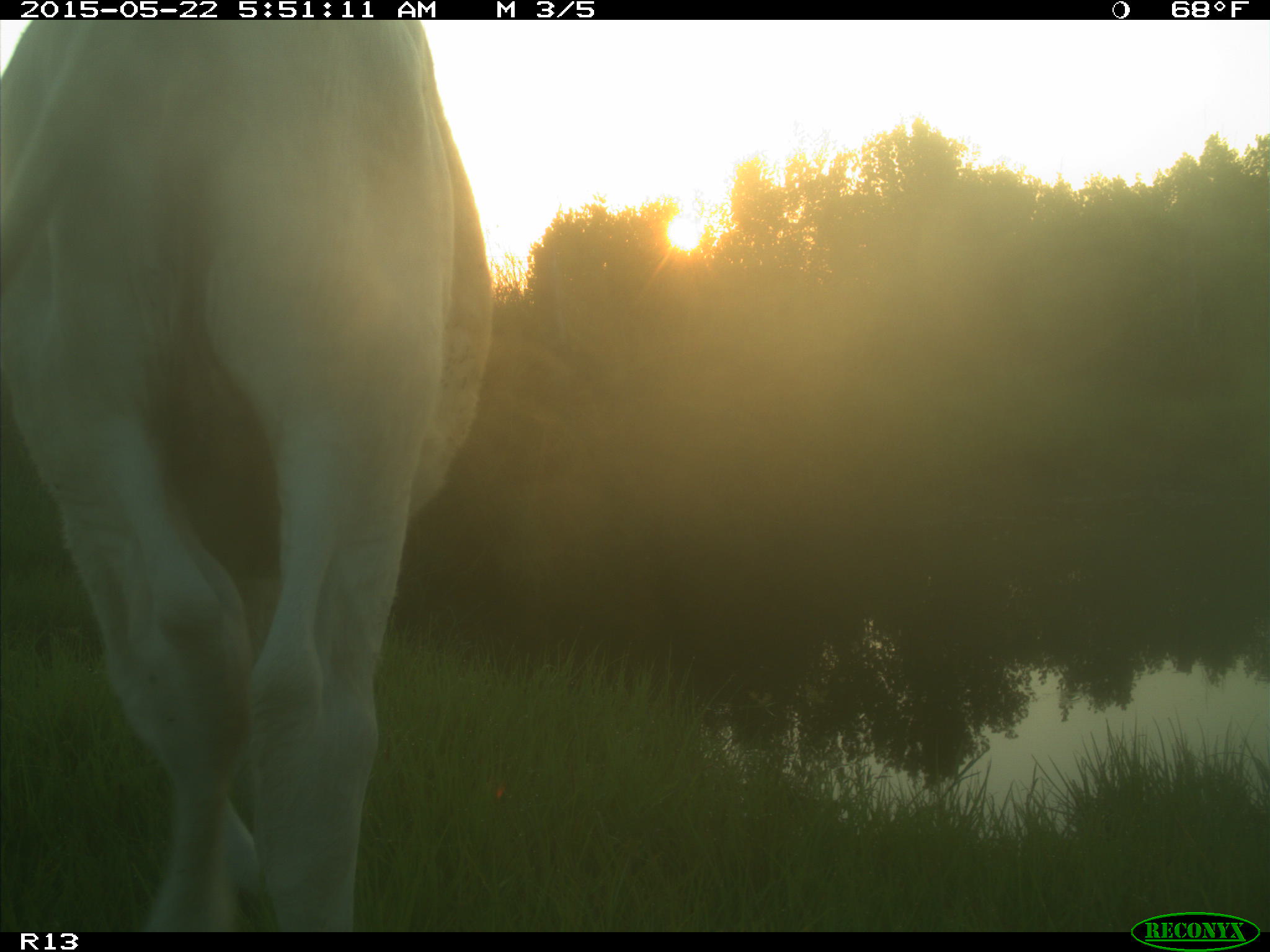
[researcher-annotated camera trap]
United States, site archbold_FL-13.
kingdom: Animalia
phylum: Chordata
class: Mammalia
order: Artiodactyla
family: Bovidae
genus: Bos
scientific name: Bos taurus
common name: domestic cow